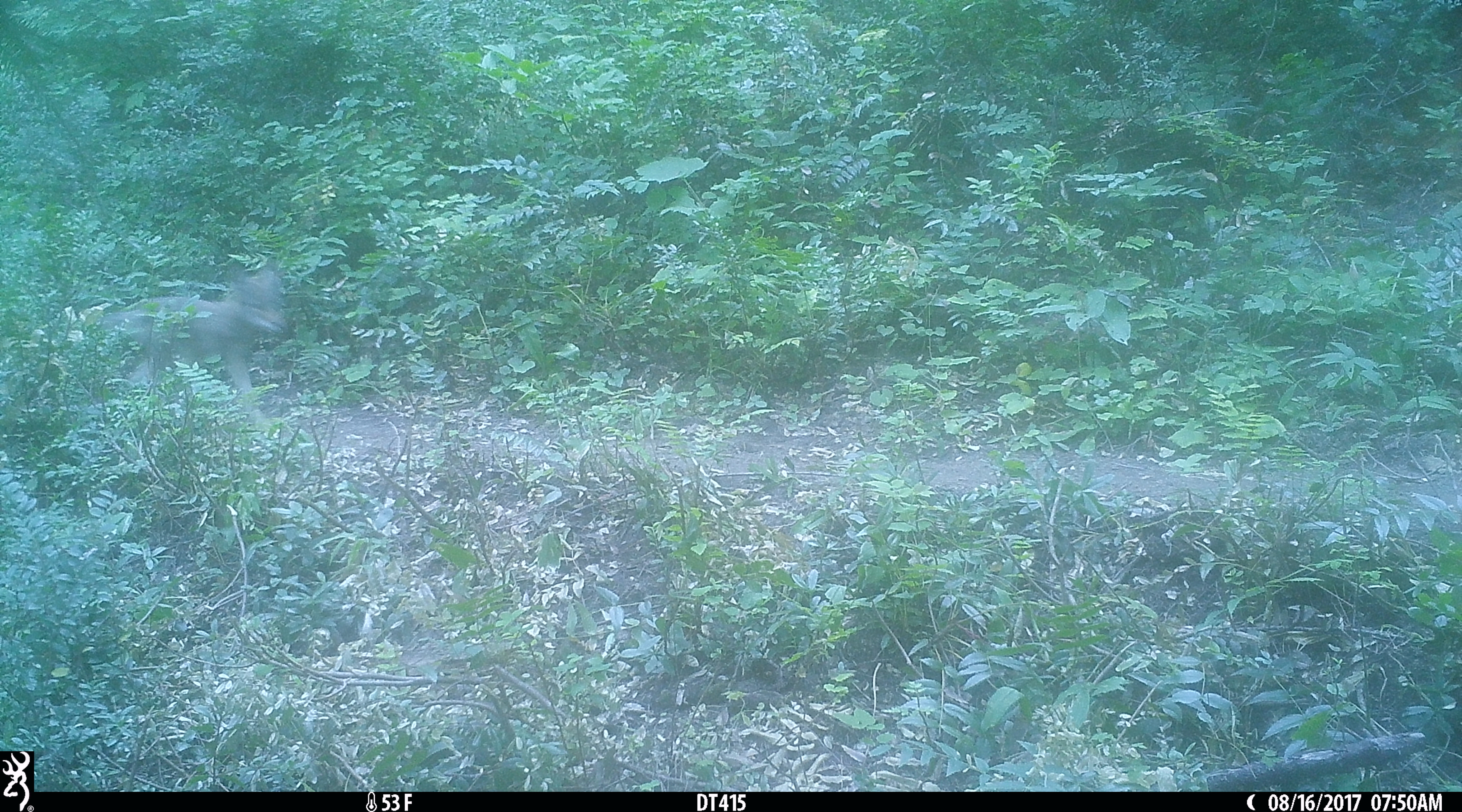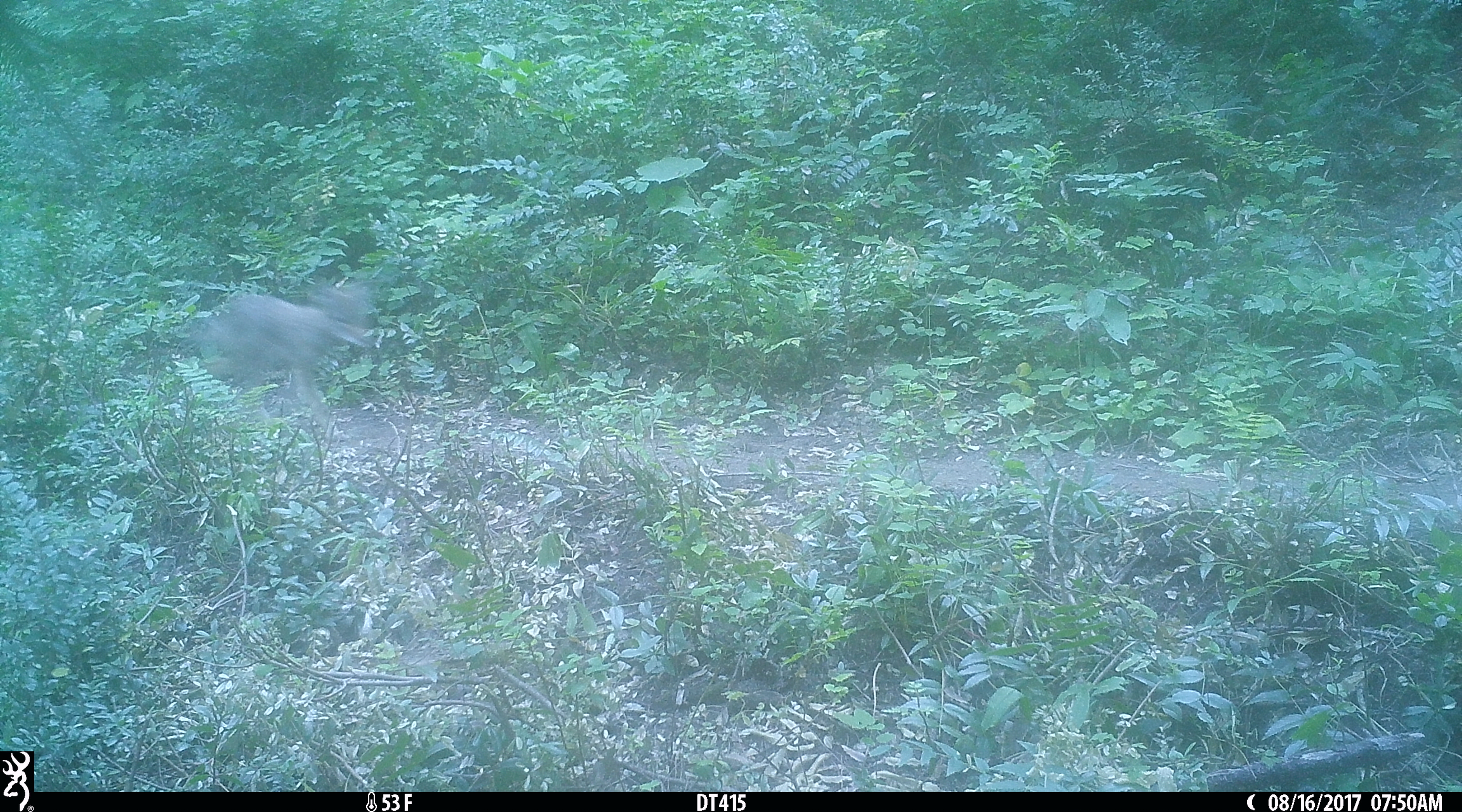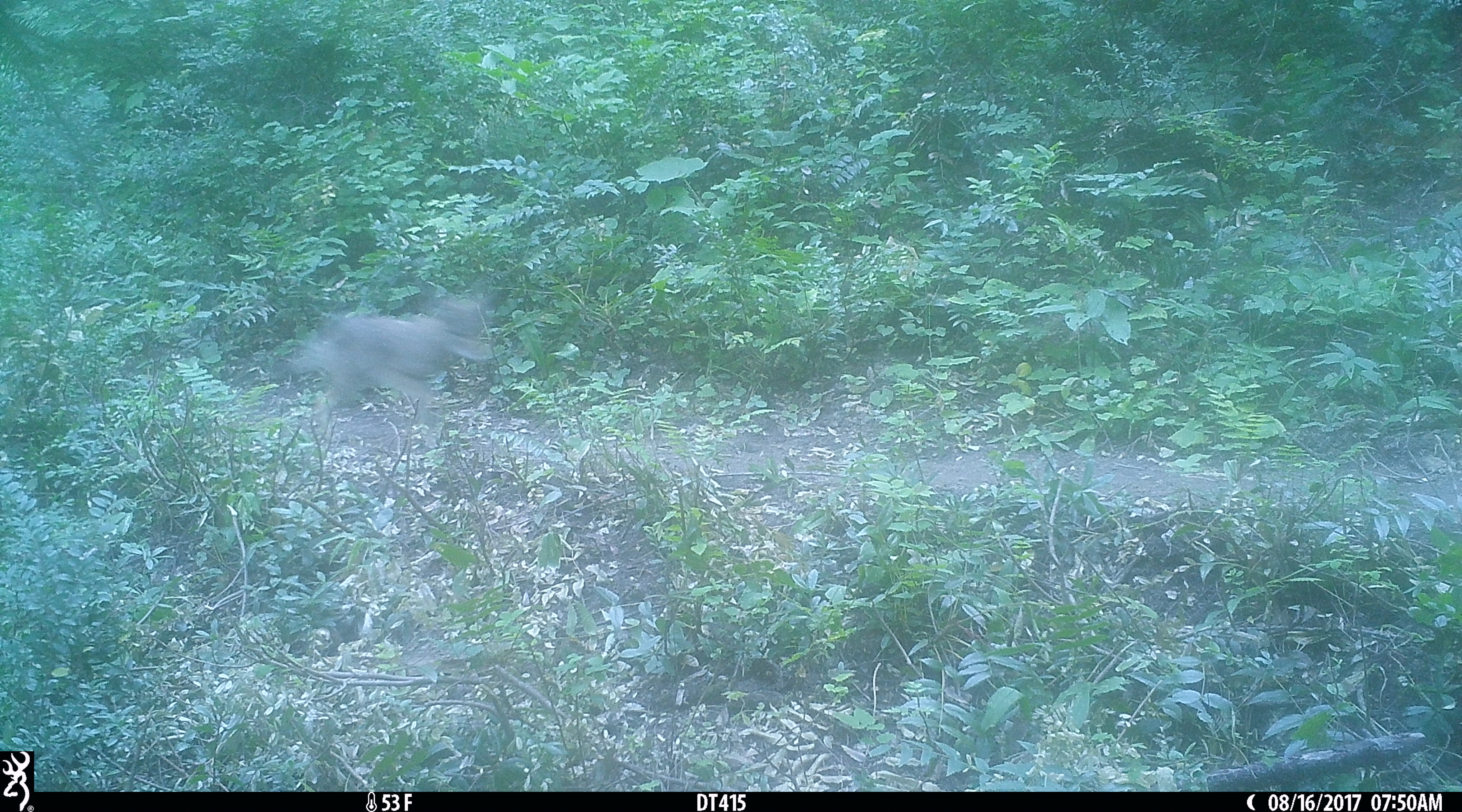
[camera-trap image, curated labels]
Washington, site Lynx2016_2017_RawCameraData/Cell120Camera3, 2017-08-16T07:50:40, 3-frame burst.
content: unidentified animal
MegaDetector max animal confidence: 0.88